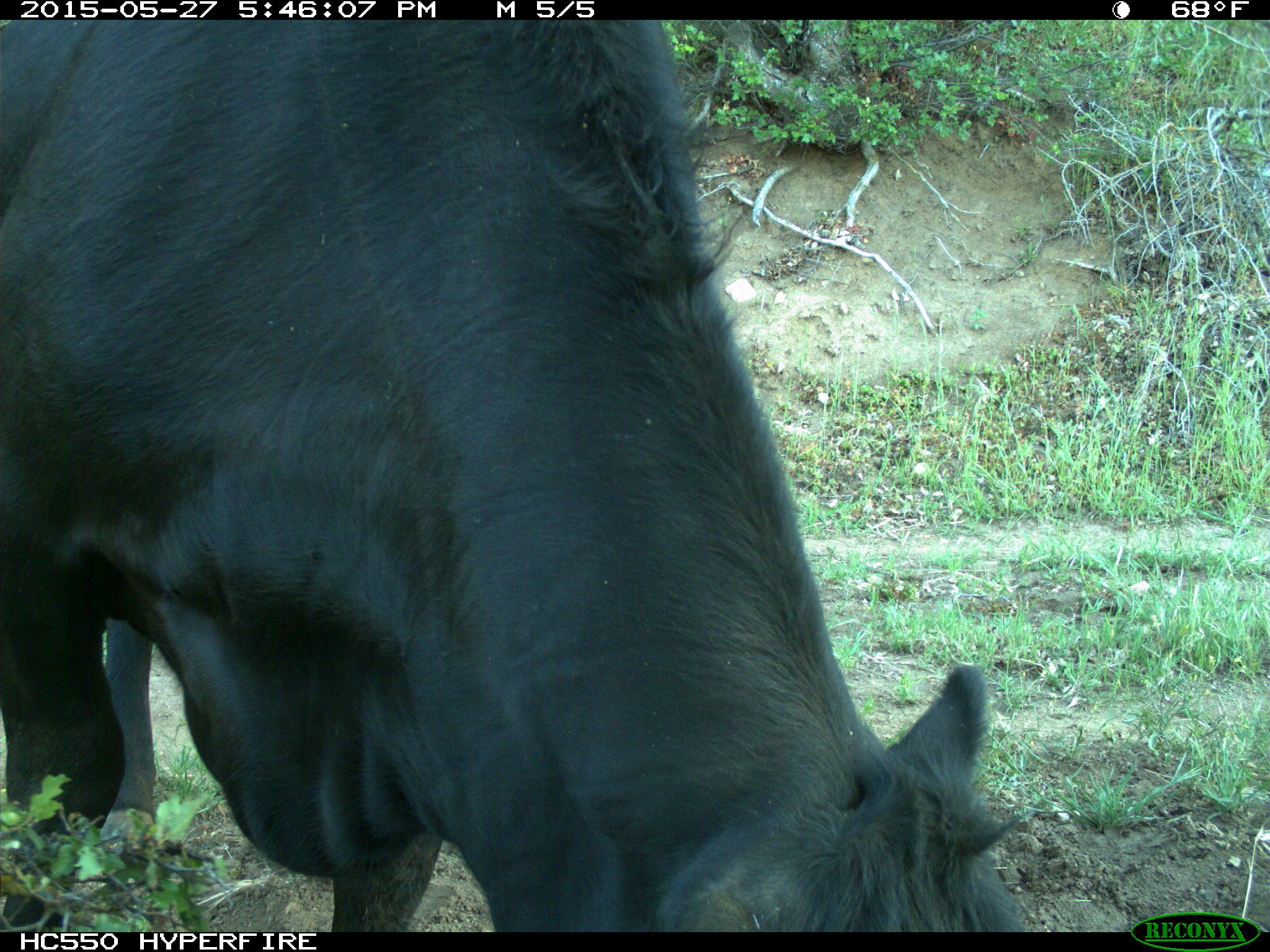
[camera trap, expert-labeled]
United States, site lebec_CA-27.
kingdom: Animalia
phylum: Chordata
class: Mammalia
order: Artiodactyla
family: Bovidae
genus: Bos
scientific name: Bos taurus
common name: domestic cow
Bos taurus (domestic cow).